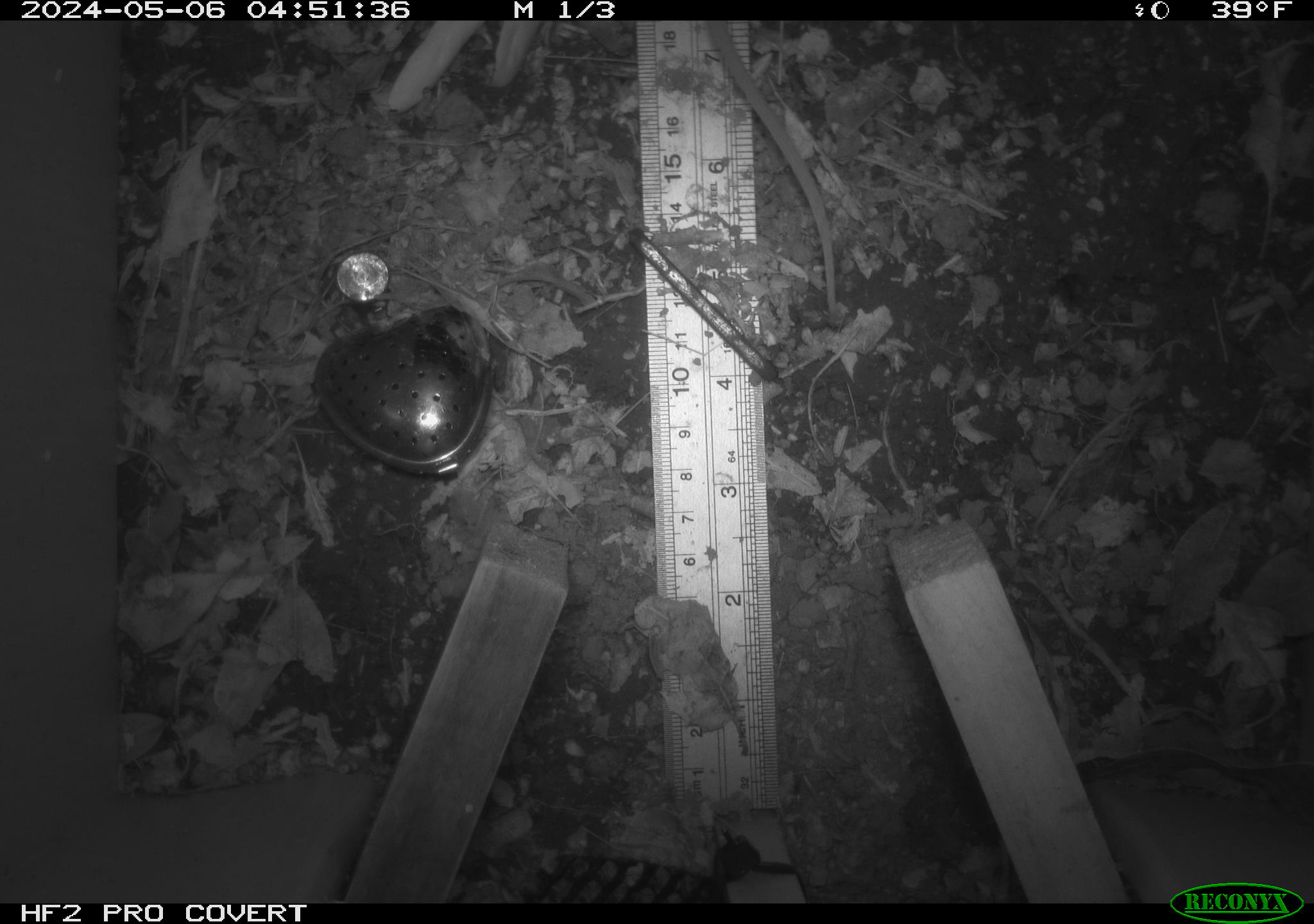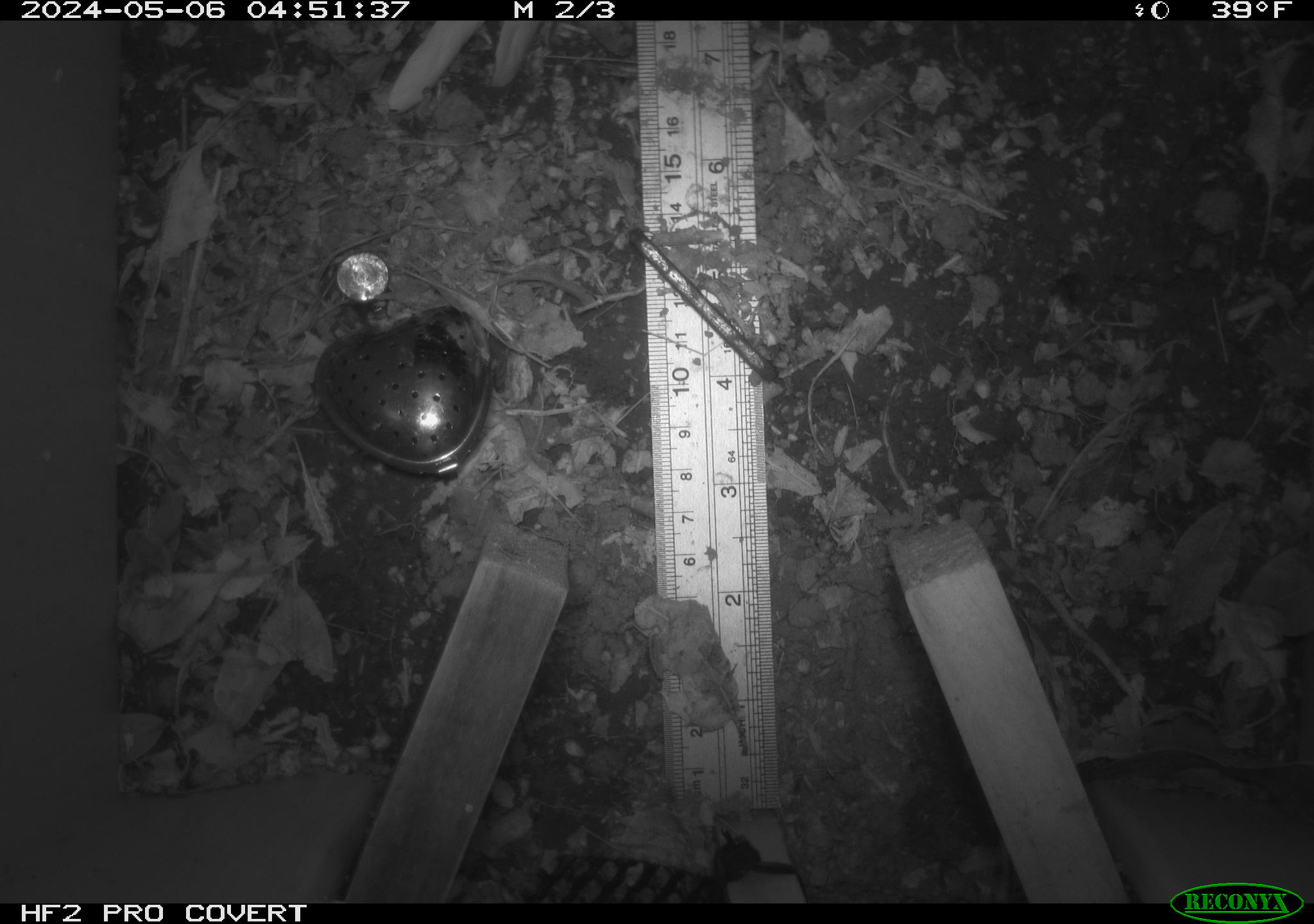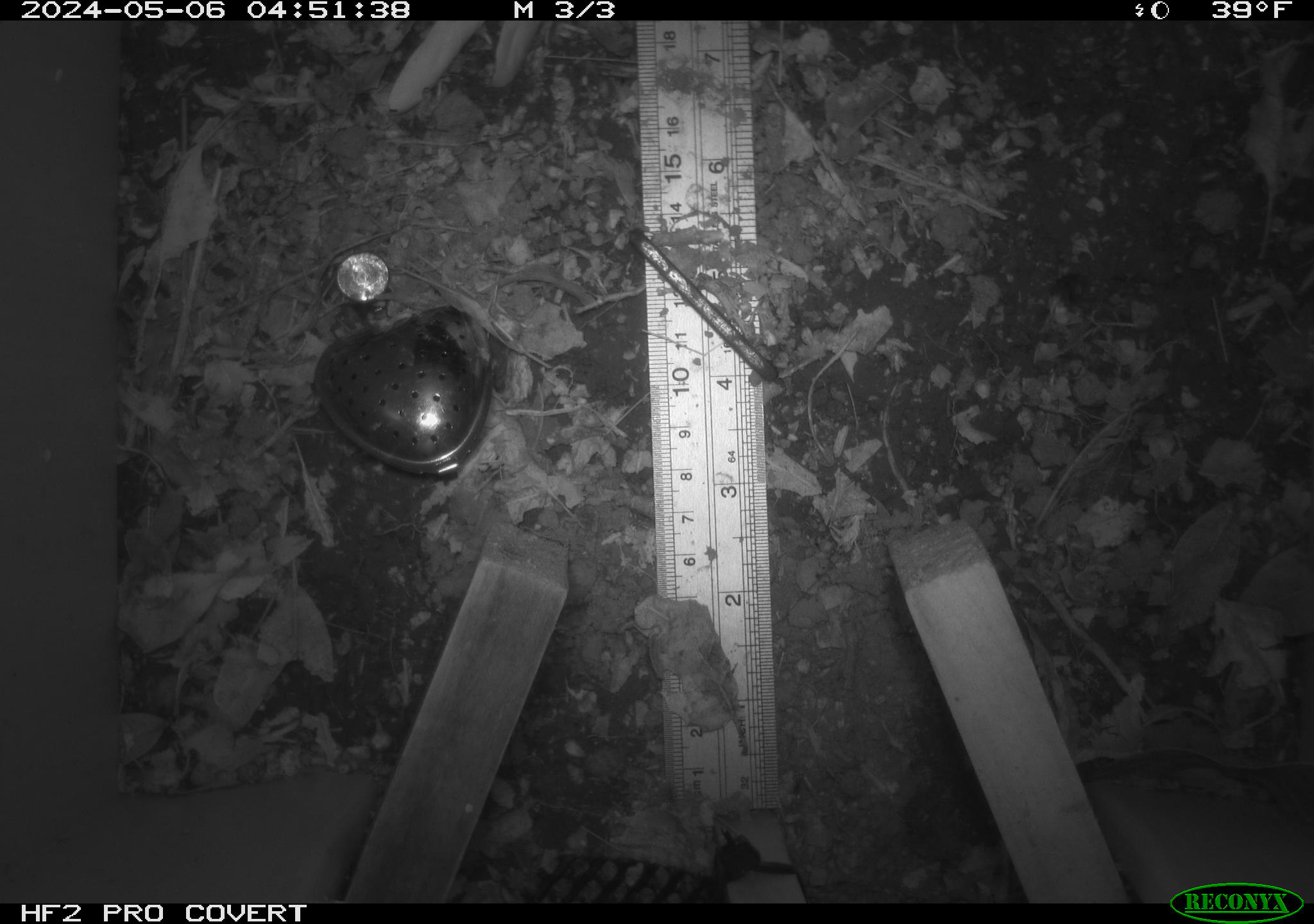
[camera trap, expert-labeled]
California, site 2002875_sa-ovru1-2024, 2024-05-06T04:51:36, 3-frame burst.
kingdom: Animalia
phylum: Chordata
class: Mammalia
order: Rodentia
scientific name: Rodentia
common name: rodent